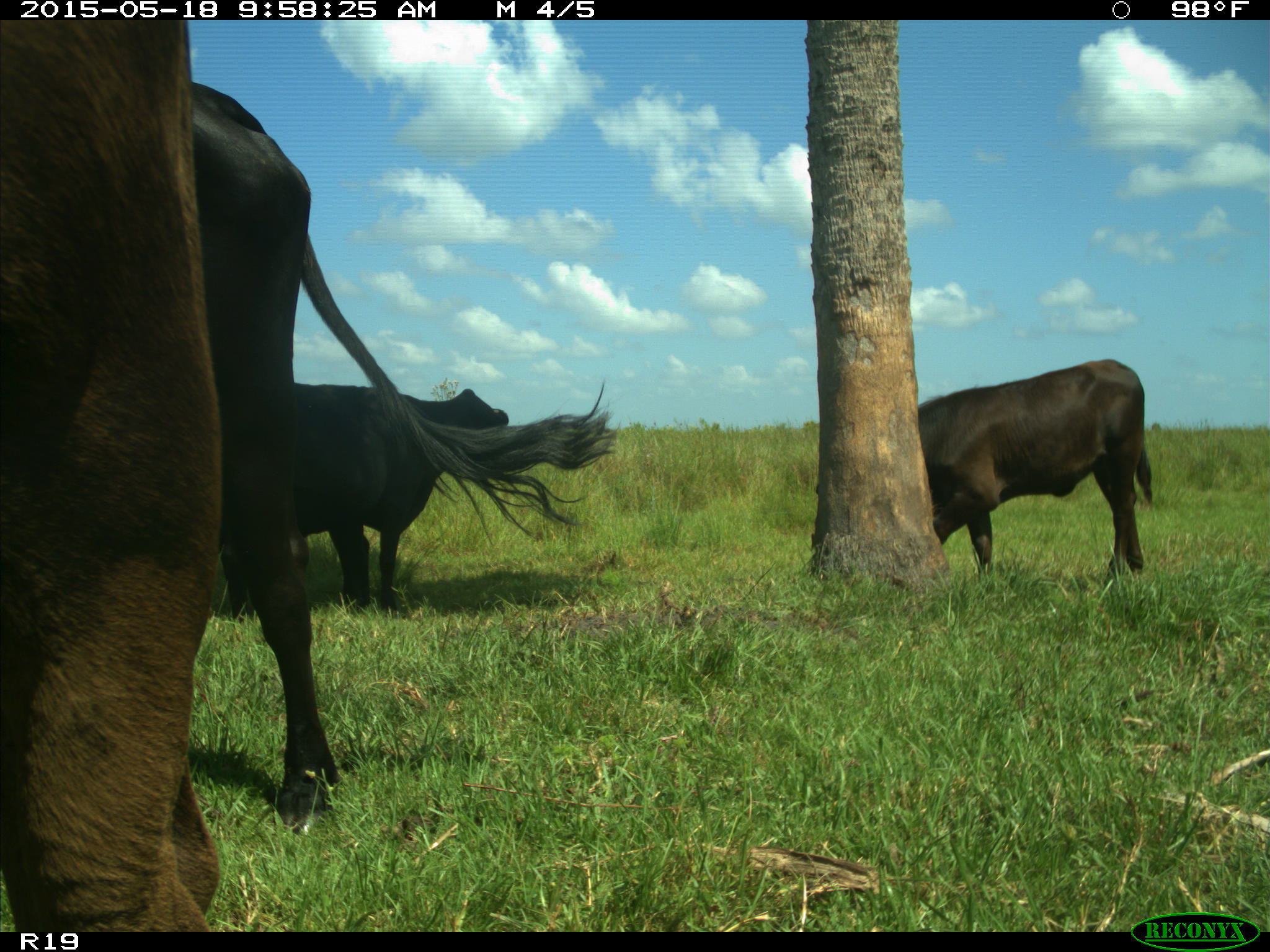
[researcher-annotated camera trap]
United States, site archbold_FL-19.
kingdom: Animalia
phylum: Chordata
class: Mammalia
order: Artiodactyla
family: Bovidae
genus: Bos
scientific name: Bos taurus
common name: domestic cow